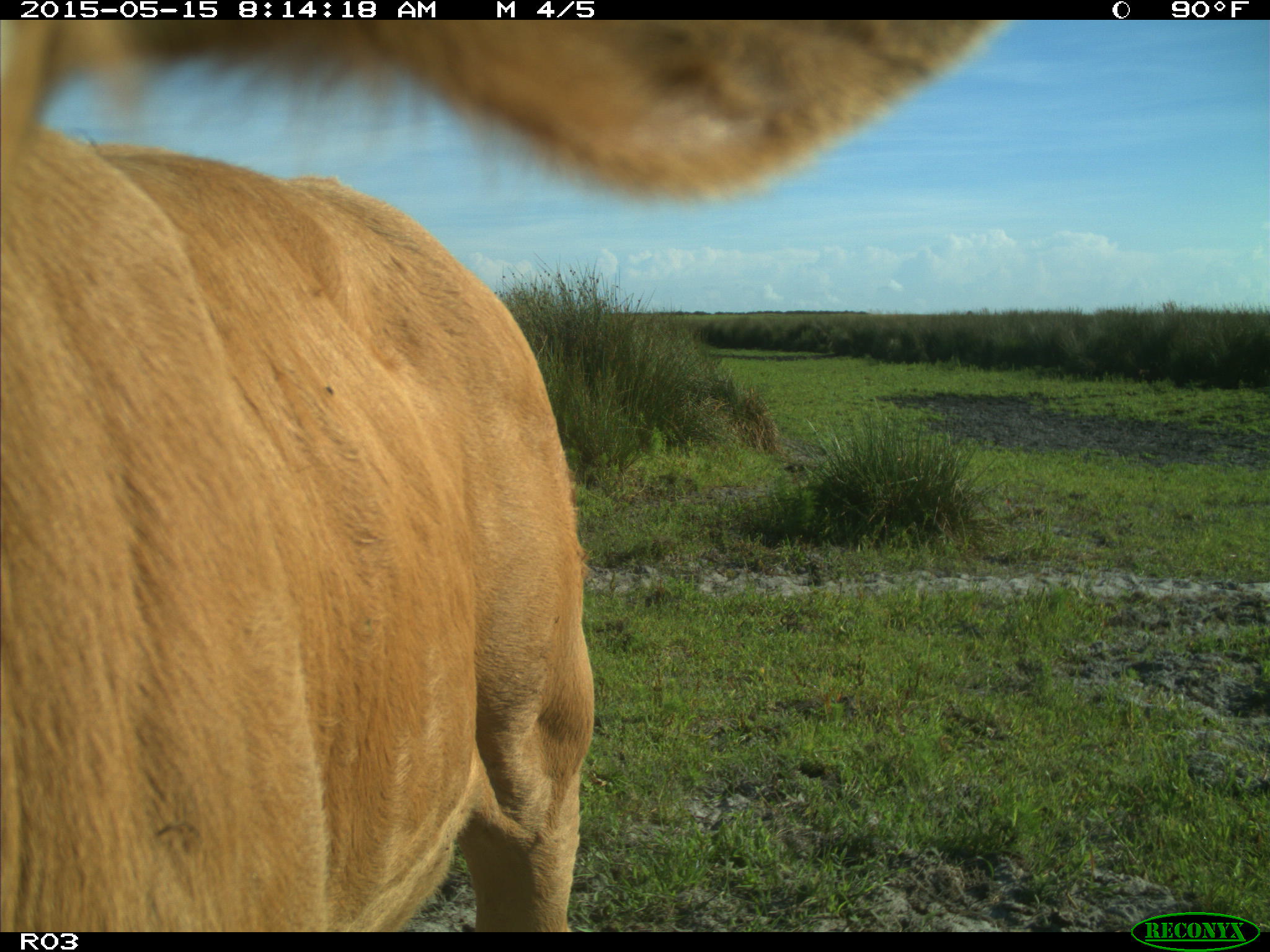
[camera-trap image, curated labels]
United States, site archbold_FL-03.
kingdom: Animalia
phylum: Chordata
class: Mammalia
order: Artiodactyla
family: Bovidae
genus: Bos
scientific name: Bos taurus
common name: domestic cow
Bos taurus (domestic cow).